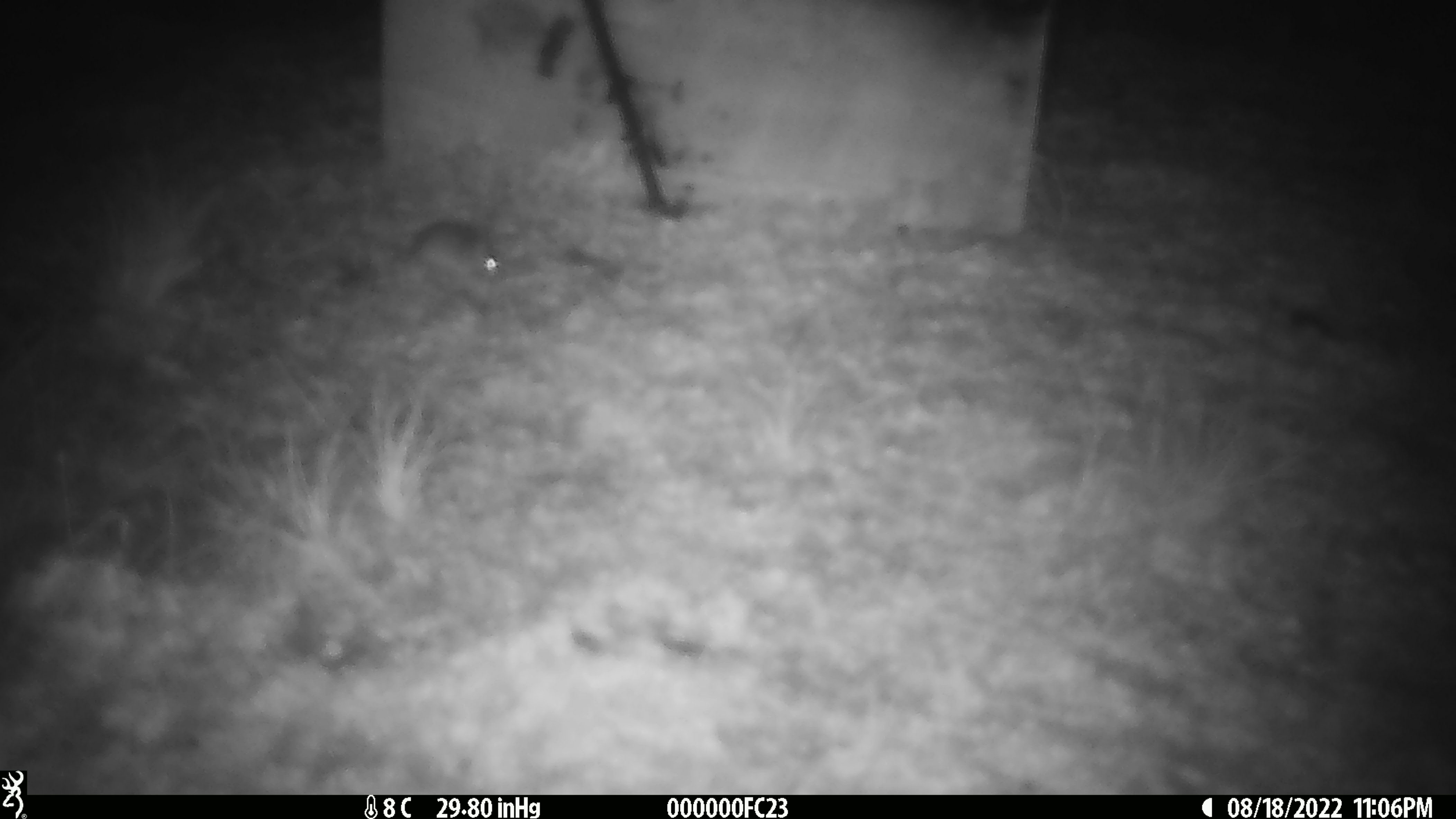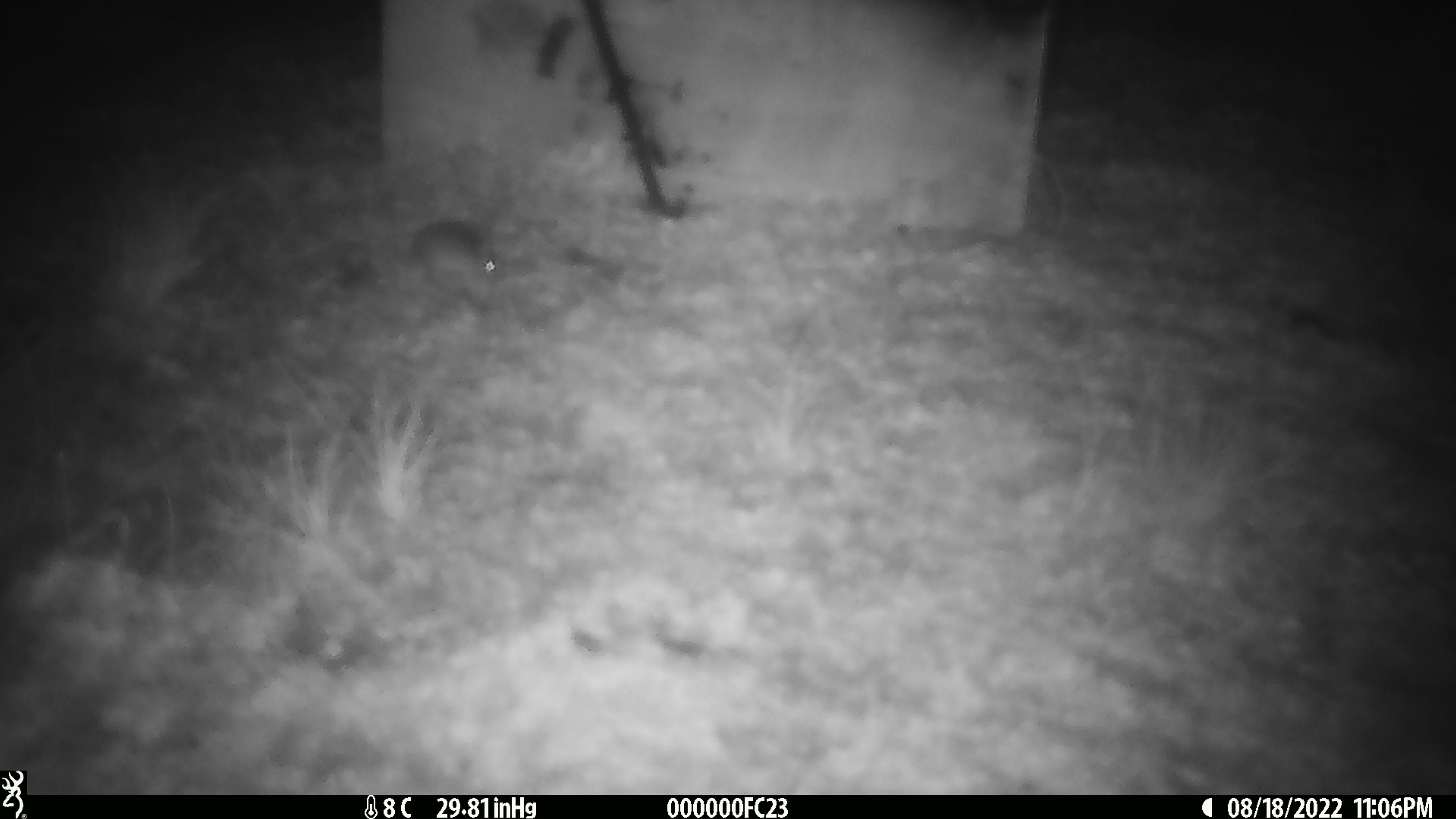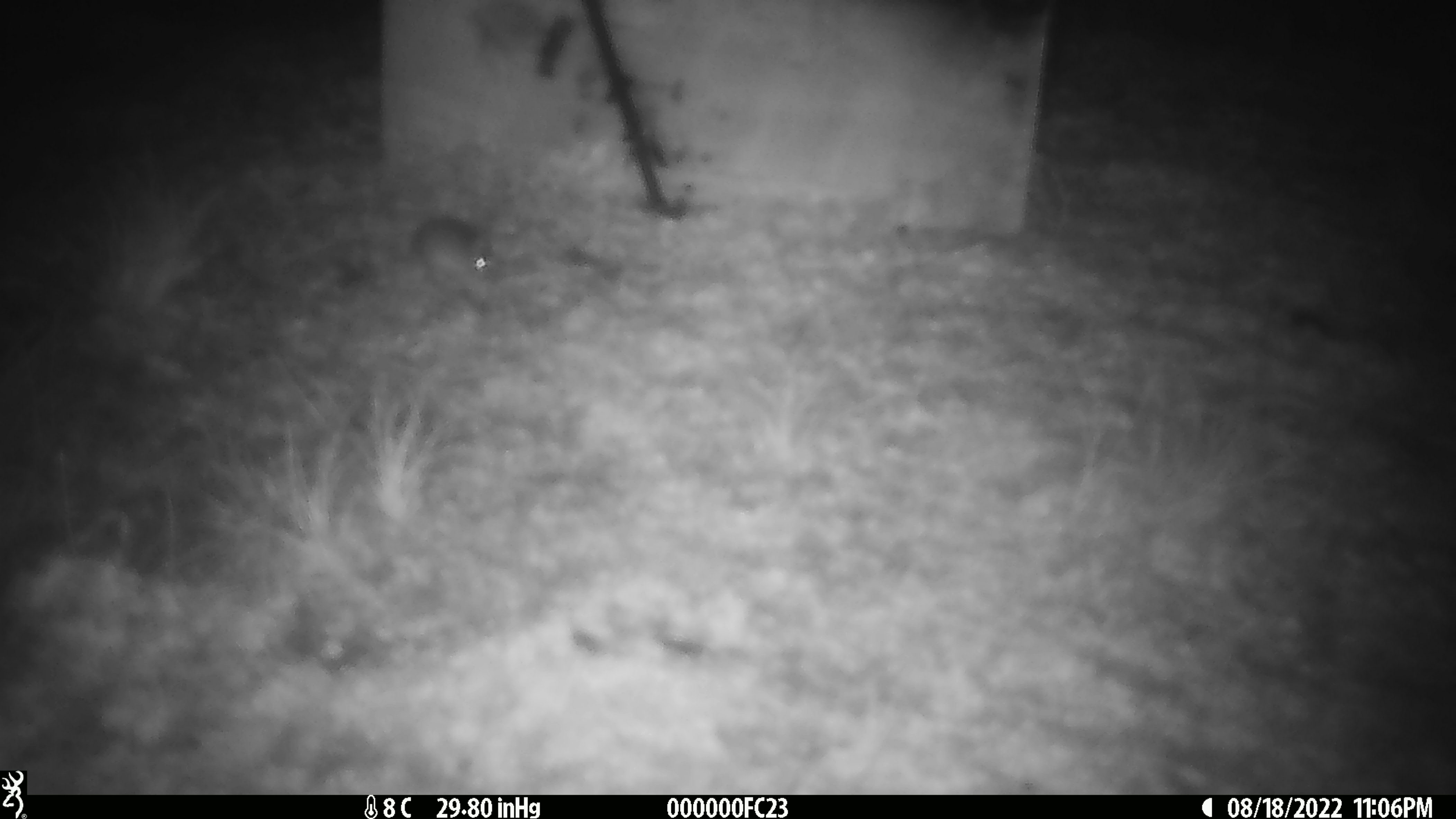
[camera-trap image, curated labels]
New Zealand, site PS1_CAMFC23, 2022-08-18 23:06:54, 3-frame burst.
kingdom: Animalia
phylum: Chordata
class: Mammalia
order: Rodentia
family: Muridae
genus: Mus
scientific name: Mus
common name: mouse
Mouse (Mus).